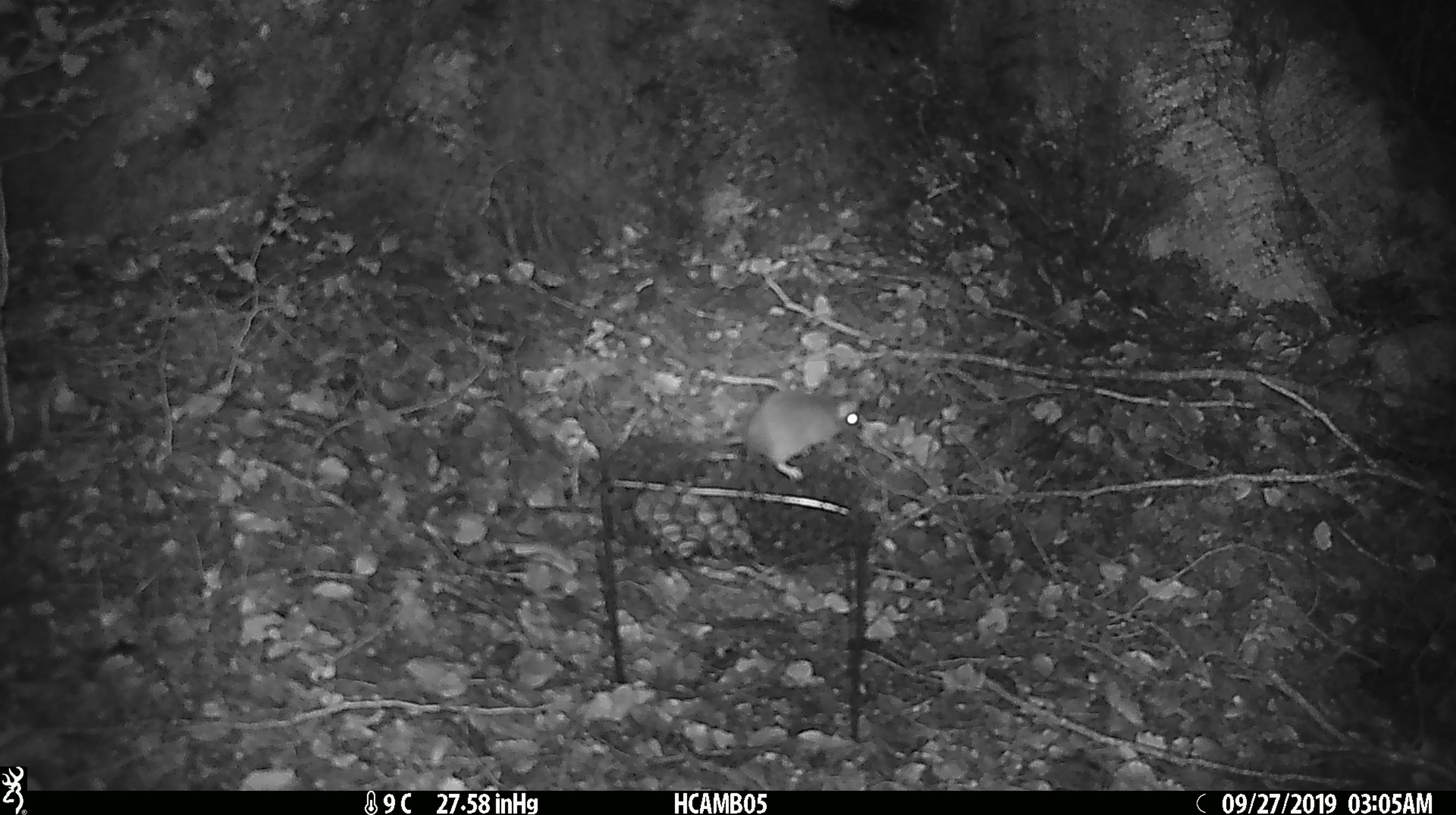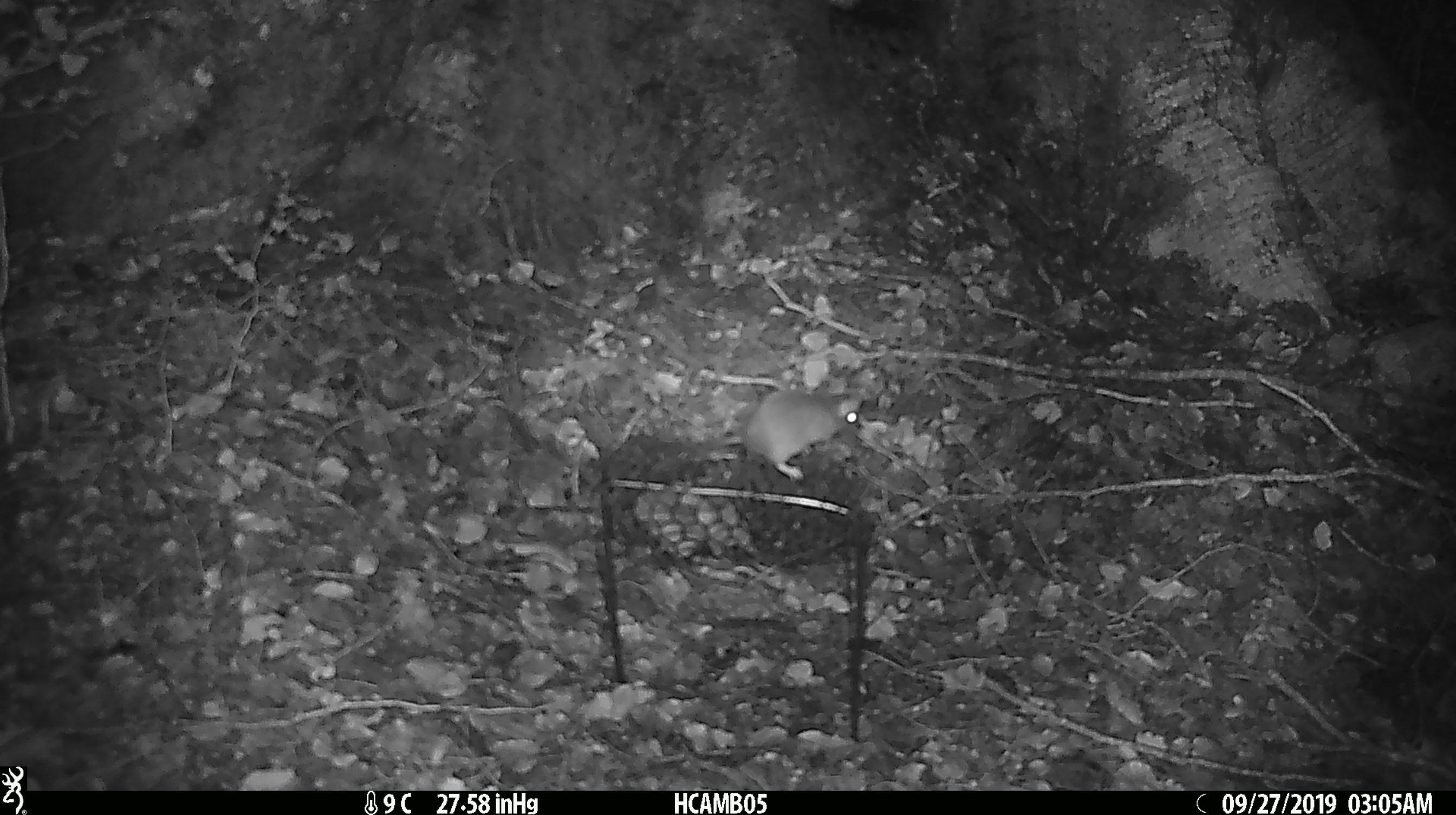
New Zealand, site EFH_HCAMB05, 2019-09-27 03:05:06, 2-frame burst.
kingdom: Animalia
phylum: Chordata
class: Mammalia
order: Rodentia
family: Muridae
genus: Mus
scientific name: Mus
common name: mouse